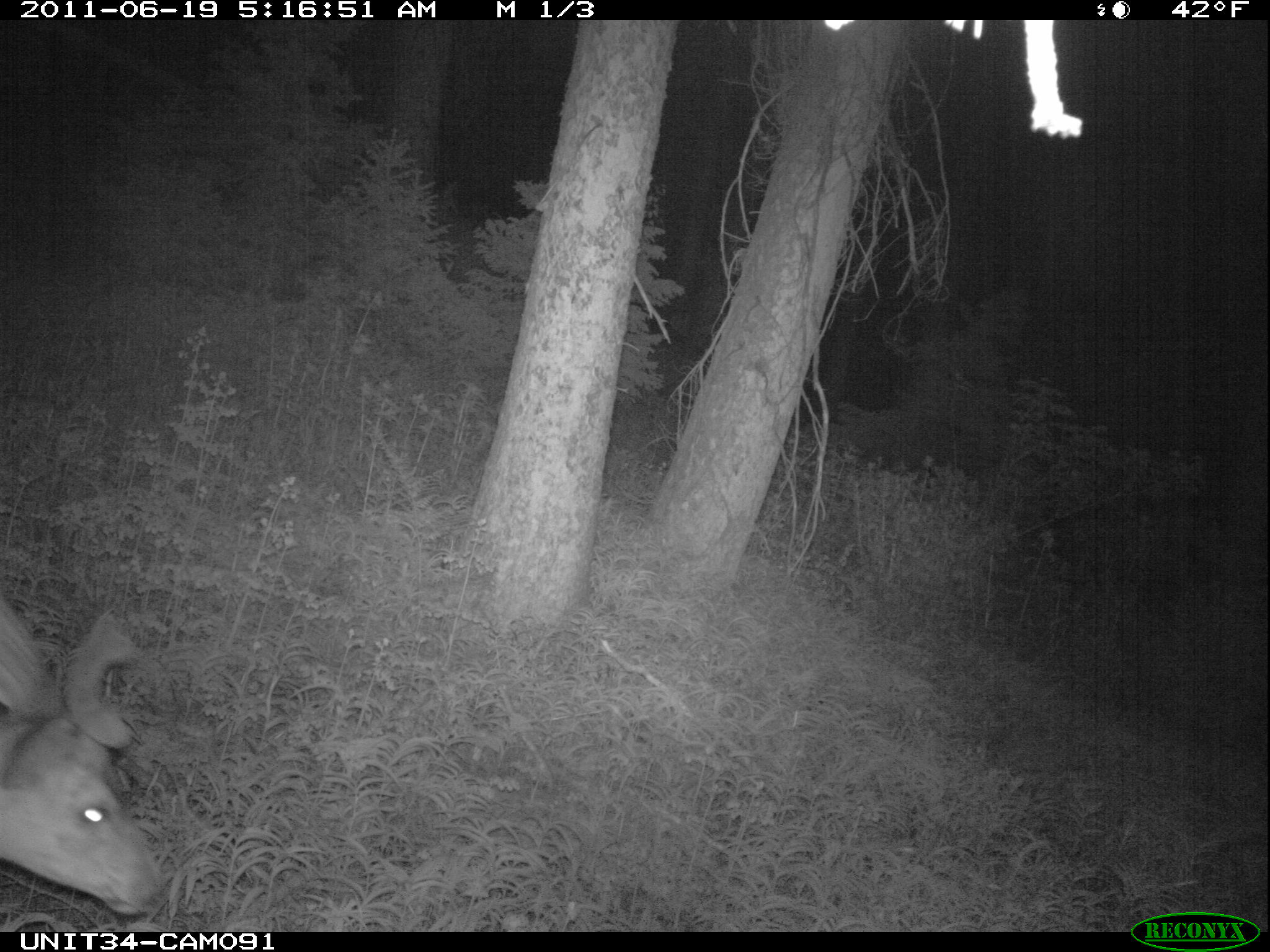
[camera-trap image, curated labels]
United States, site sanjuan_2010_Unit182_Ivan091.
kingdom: Animalia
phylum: Chordata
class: Mammalia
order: Artiodactyla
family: Cervidae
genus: Odocoileus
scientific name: Odocoileus hemionus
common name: mule deer